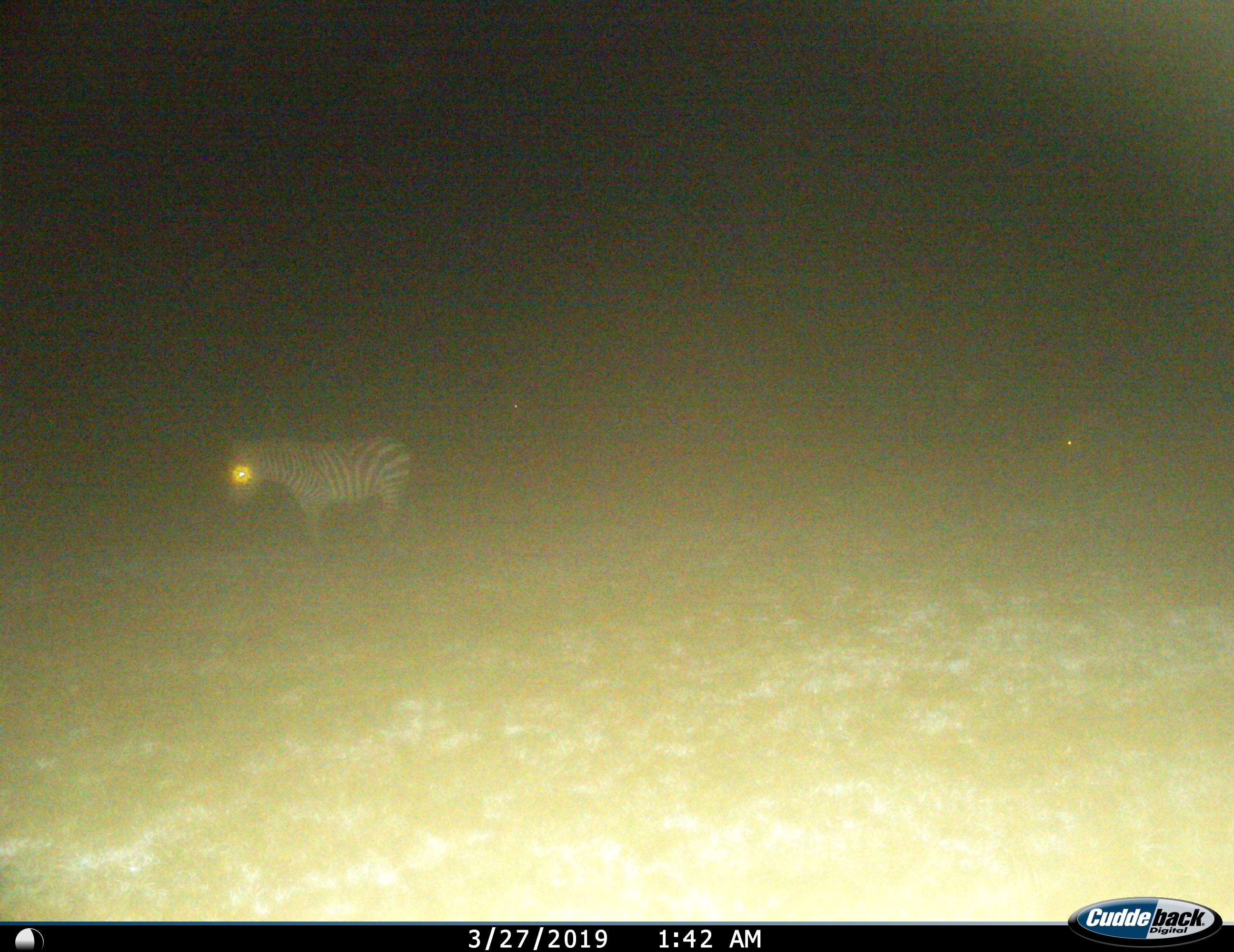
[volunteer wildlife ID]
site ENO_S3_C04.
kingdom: Animalia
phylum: Chordata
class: Mammalia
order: Perissodactyla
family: Equidae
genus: Equus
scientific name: Equus quagga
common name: plains zebra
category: zebraplains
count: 1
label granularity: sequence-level